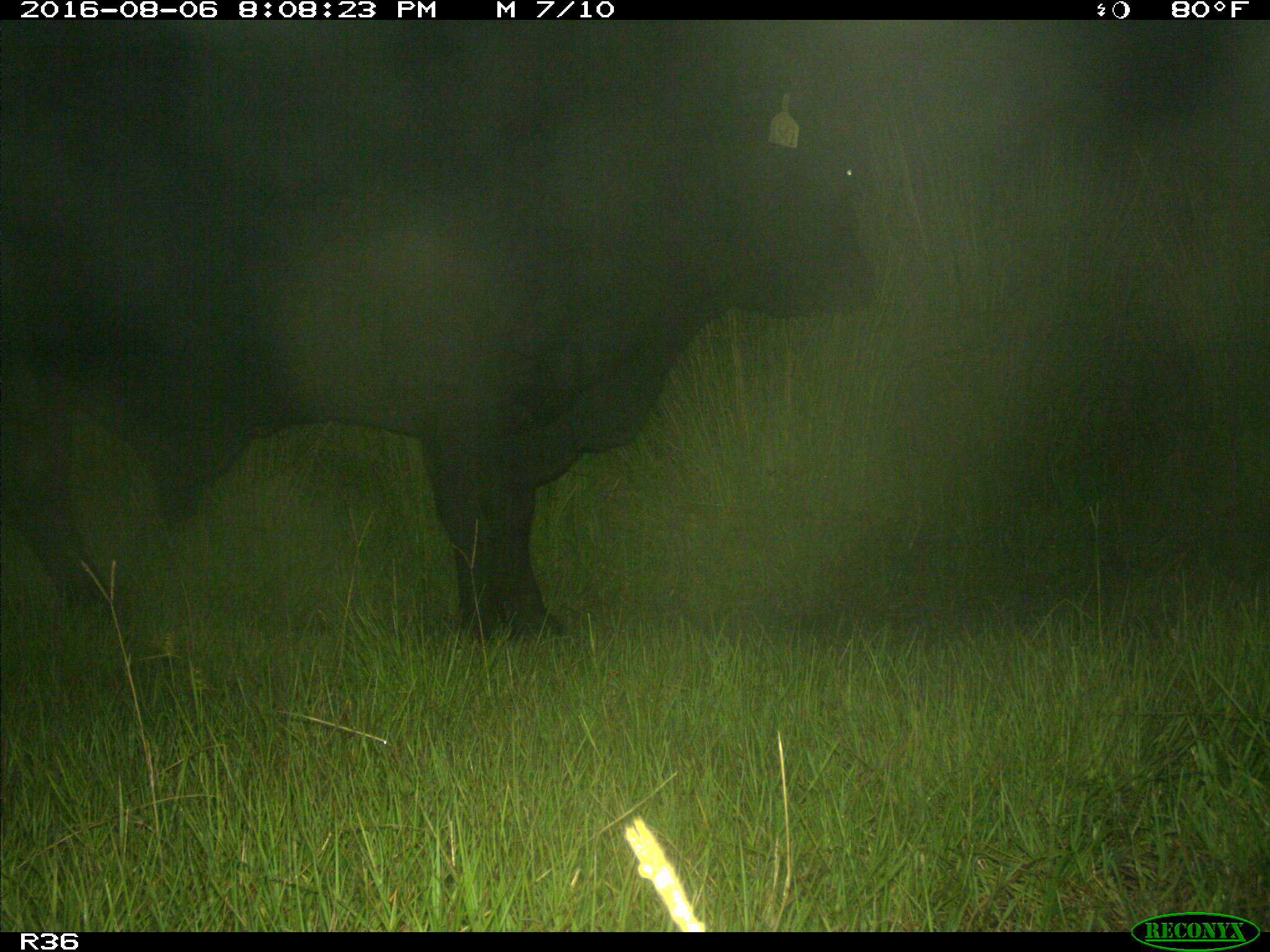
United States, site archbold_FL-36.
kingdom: Animalia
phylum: Chordata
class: Mammalia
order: Artiodactyla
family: Bovidae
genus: Bos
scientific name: Bos taurus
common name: domestic cow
Bos taurus (domestic cow).